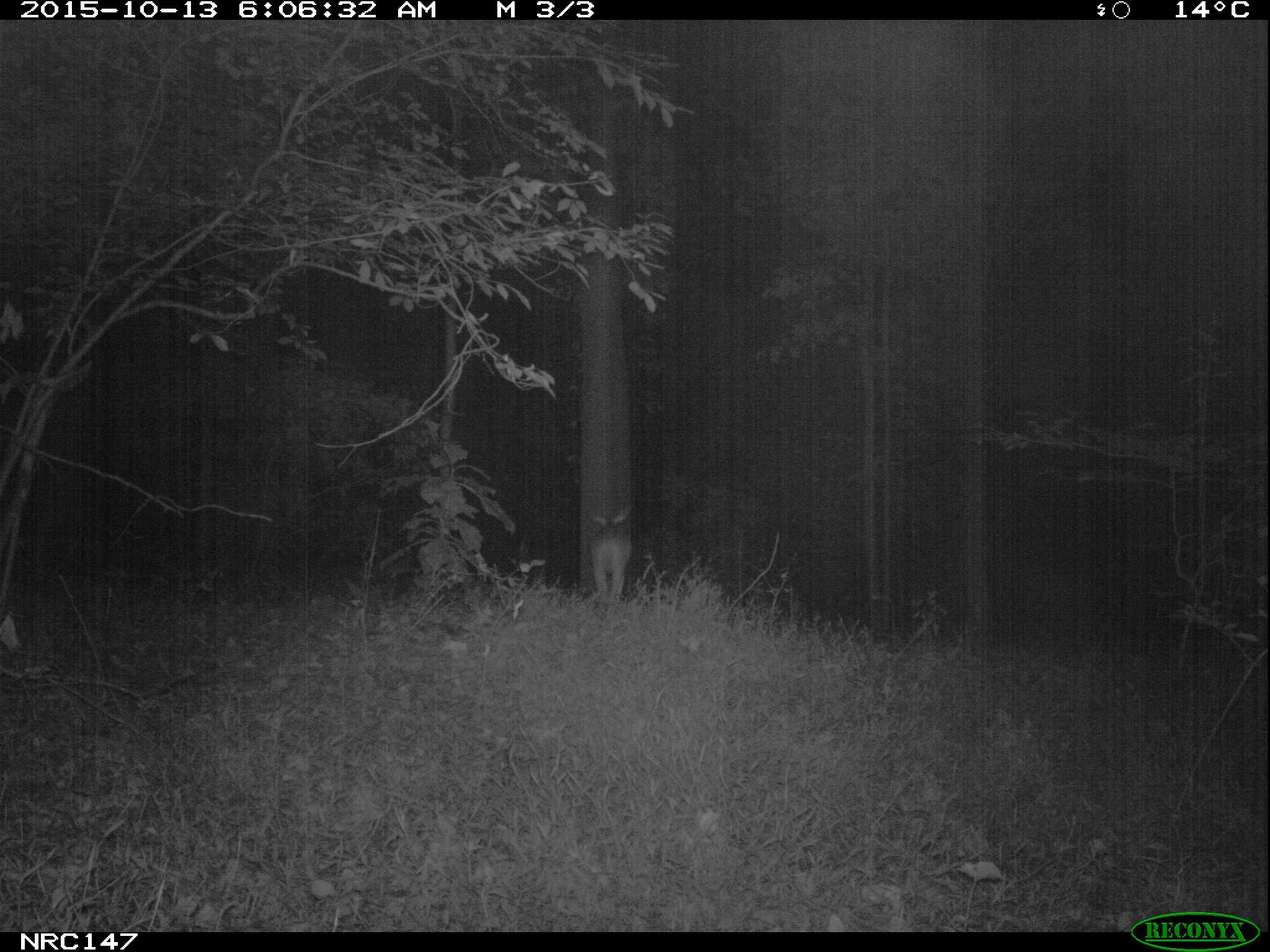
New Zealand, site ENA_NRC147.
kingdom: Animalia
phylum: Chordata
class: Mammalia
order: Artiodactyla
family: Cervidae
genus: Odocoileus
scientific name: Odocoileus virginianus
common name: white-tailed deer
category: white tailed deer